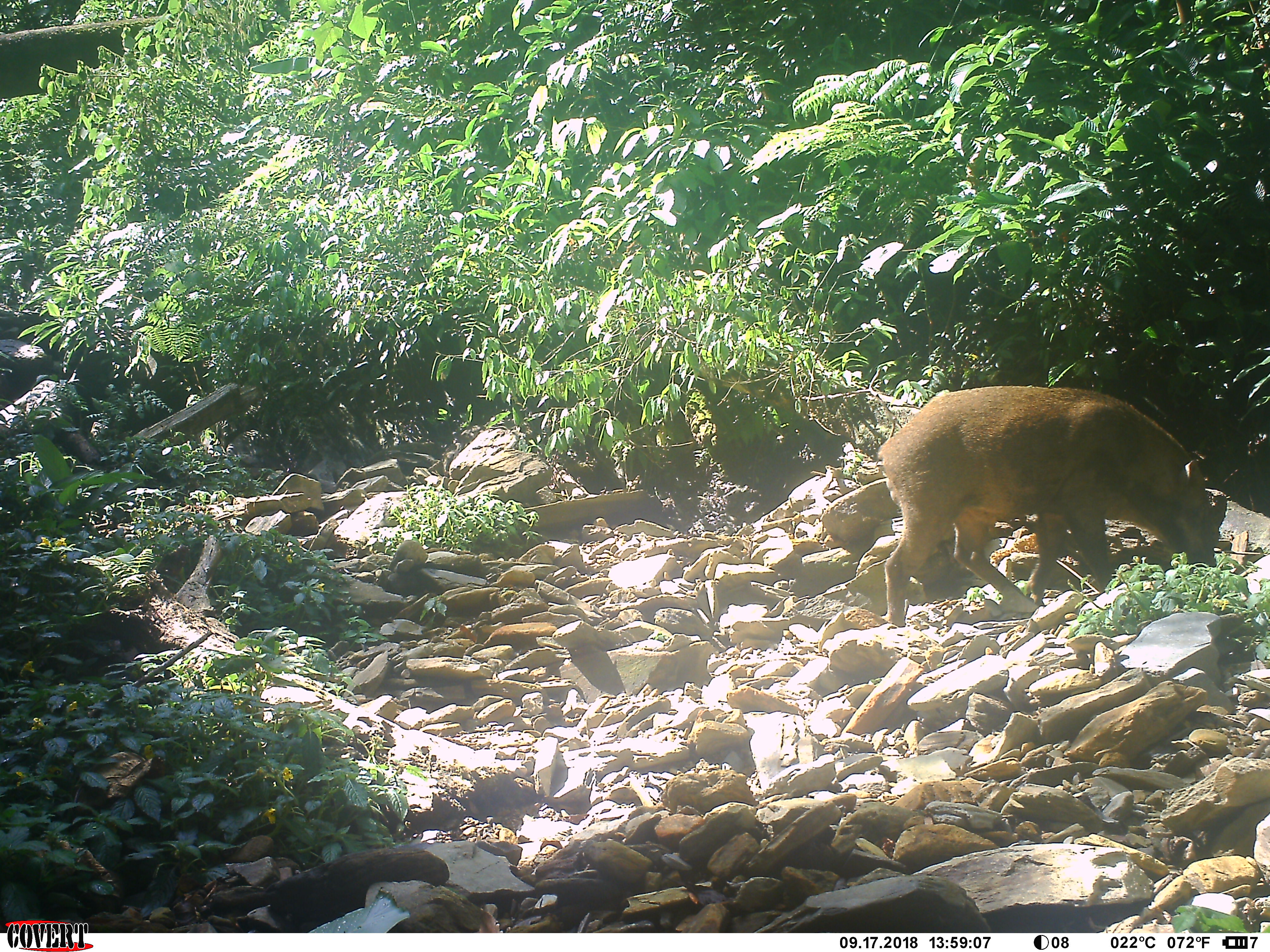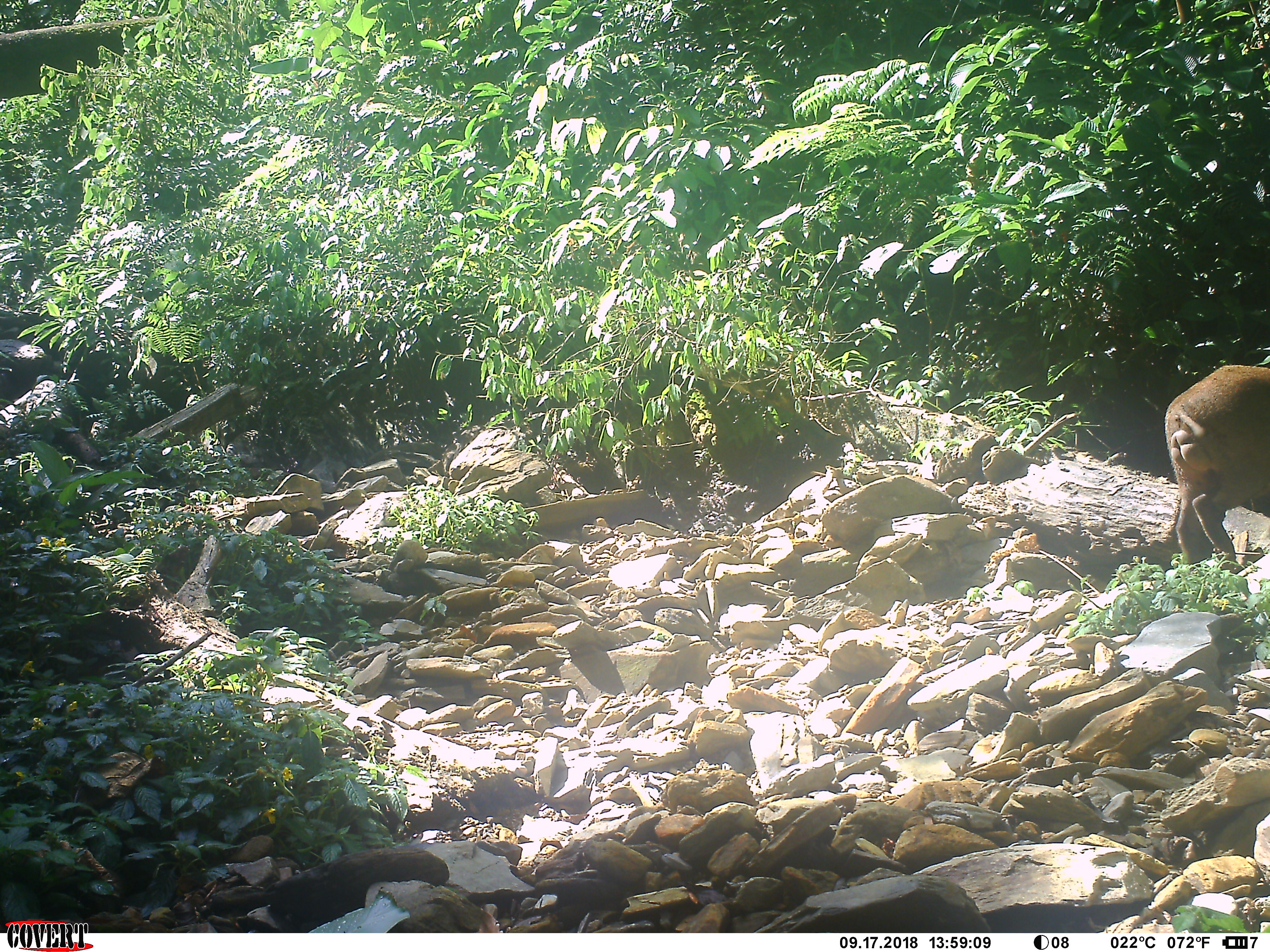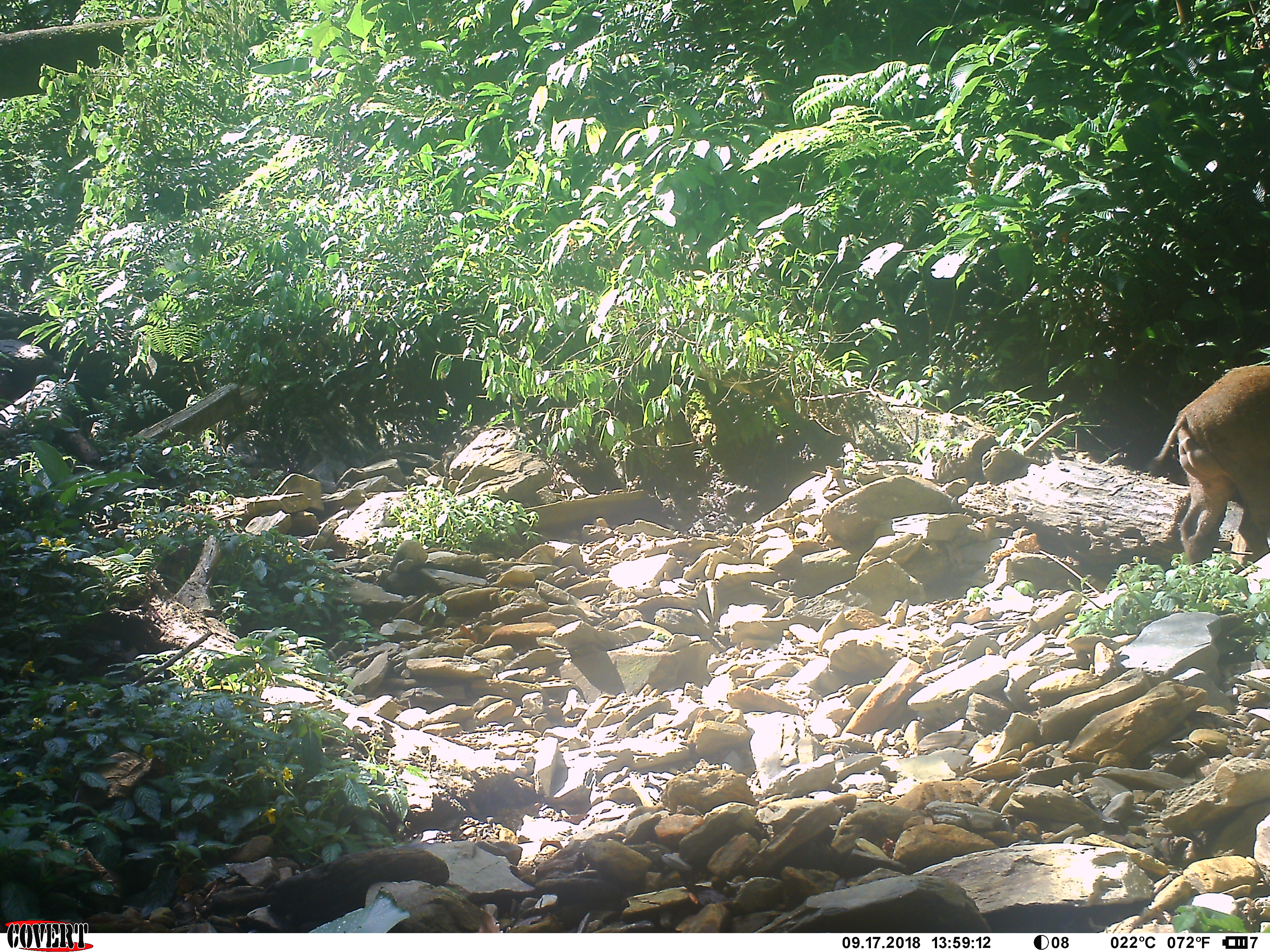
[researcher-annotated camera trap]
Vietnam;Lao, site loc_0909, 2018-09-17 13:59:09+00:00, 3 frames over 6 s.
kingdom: Animalia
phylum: Chordata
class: Mammalia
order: Artiodactyla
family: Suidae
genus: Sus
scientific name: Sus scrofa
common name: eurasian wild pig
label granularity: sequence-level